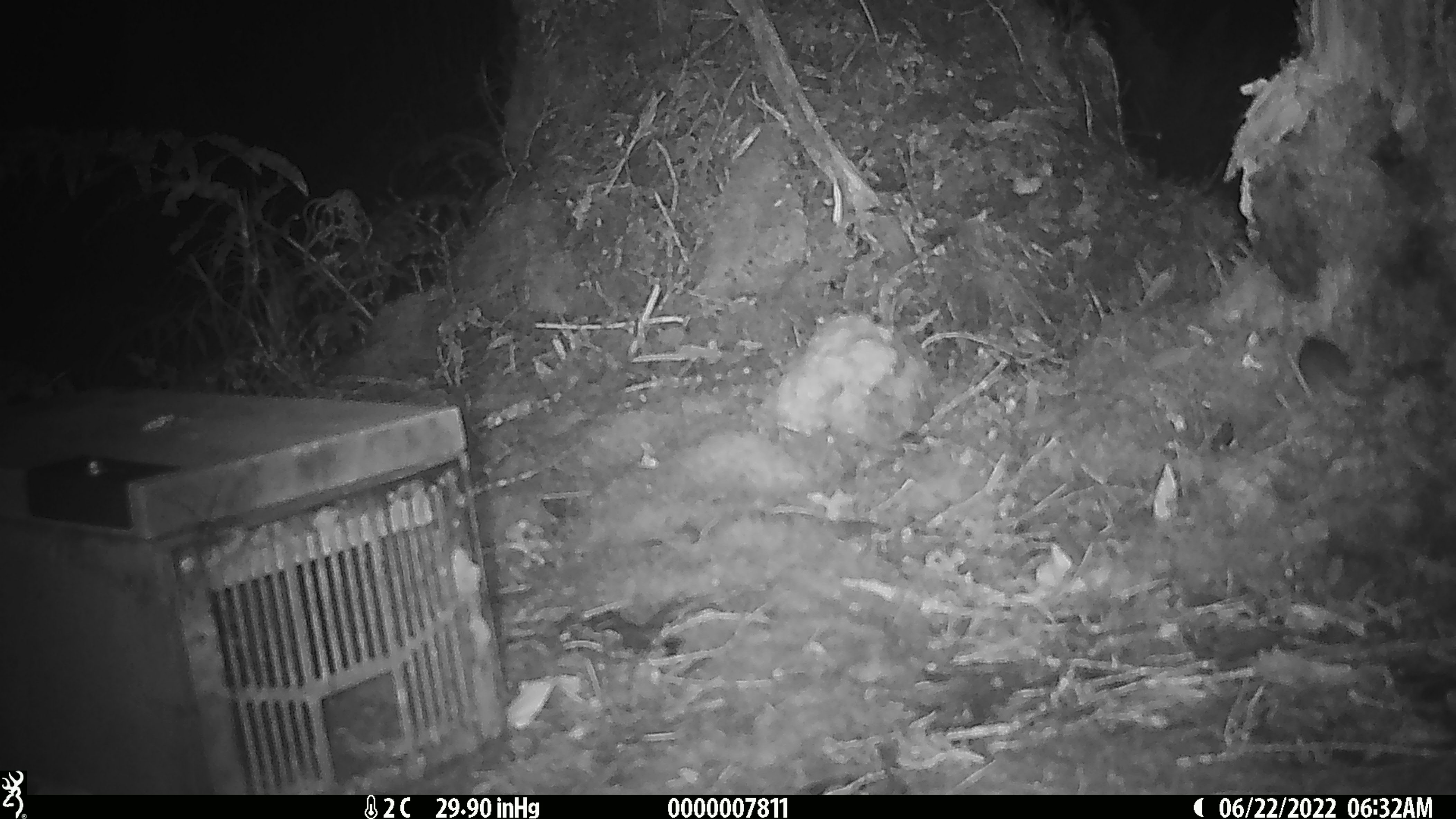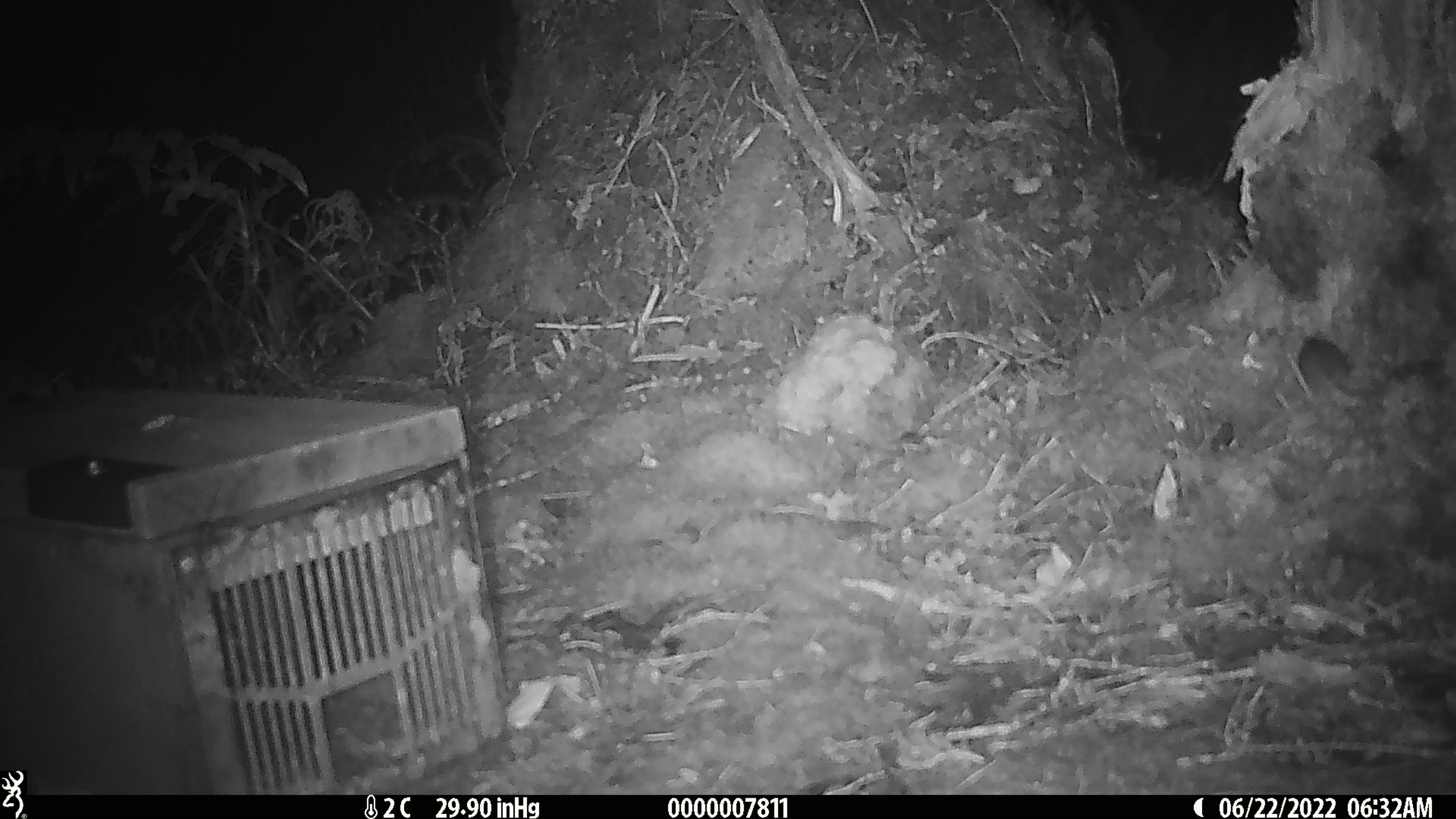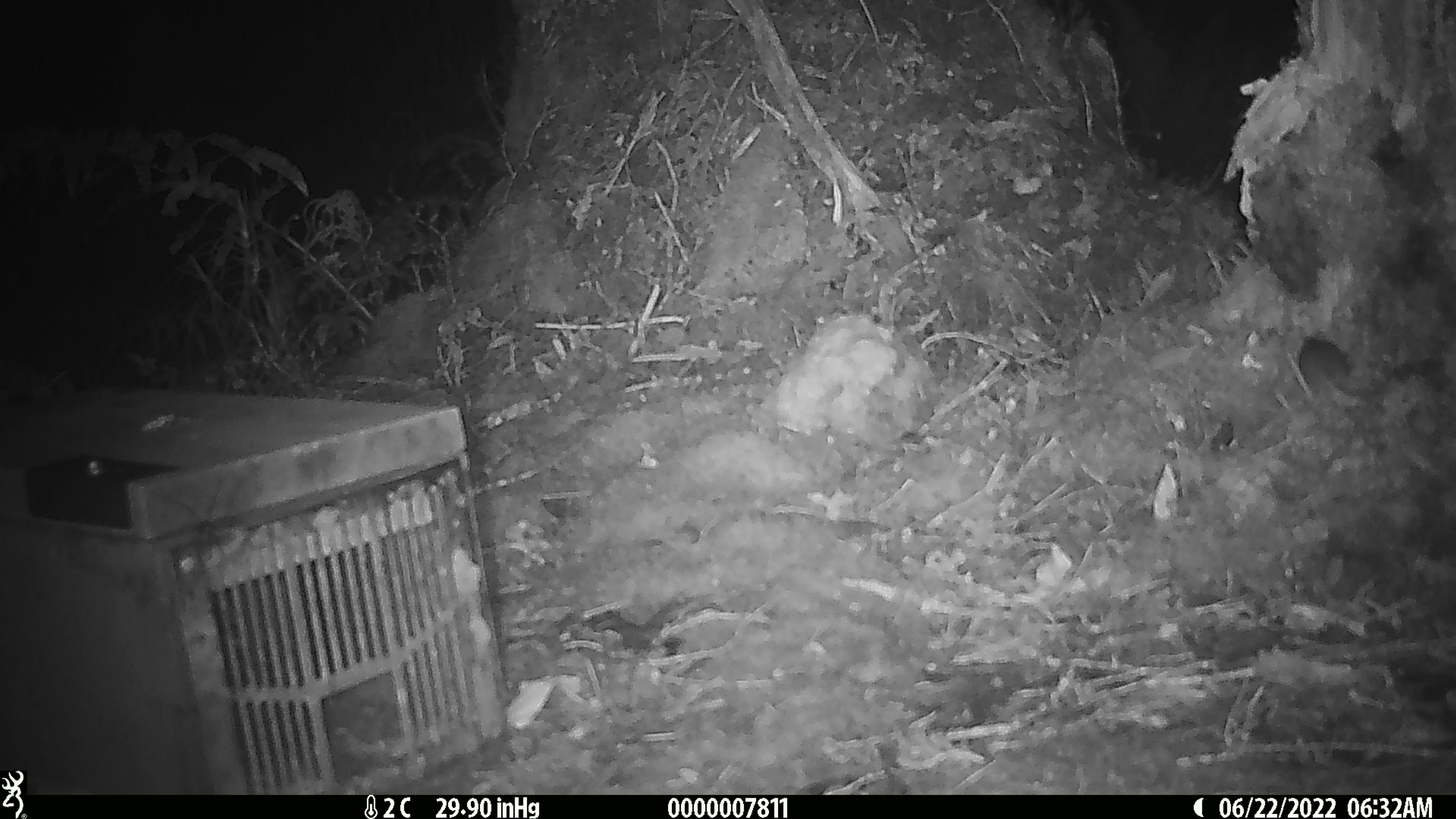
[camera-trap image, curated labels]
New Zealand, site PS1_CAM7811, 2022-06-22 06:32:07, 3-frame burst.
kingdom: Animalia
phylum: Chordata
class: Mammalia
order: Rodentia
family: Muridae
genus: Mus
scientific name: Mus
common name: mouse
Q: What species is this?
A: Mouse (Mus).